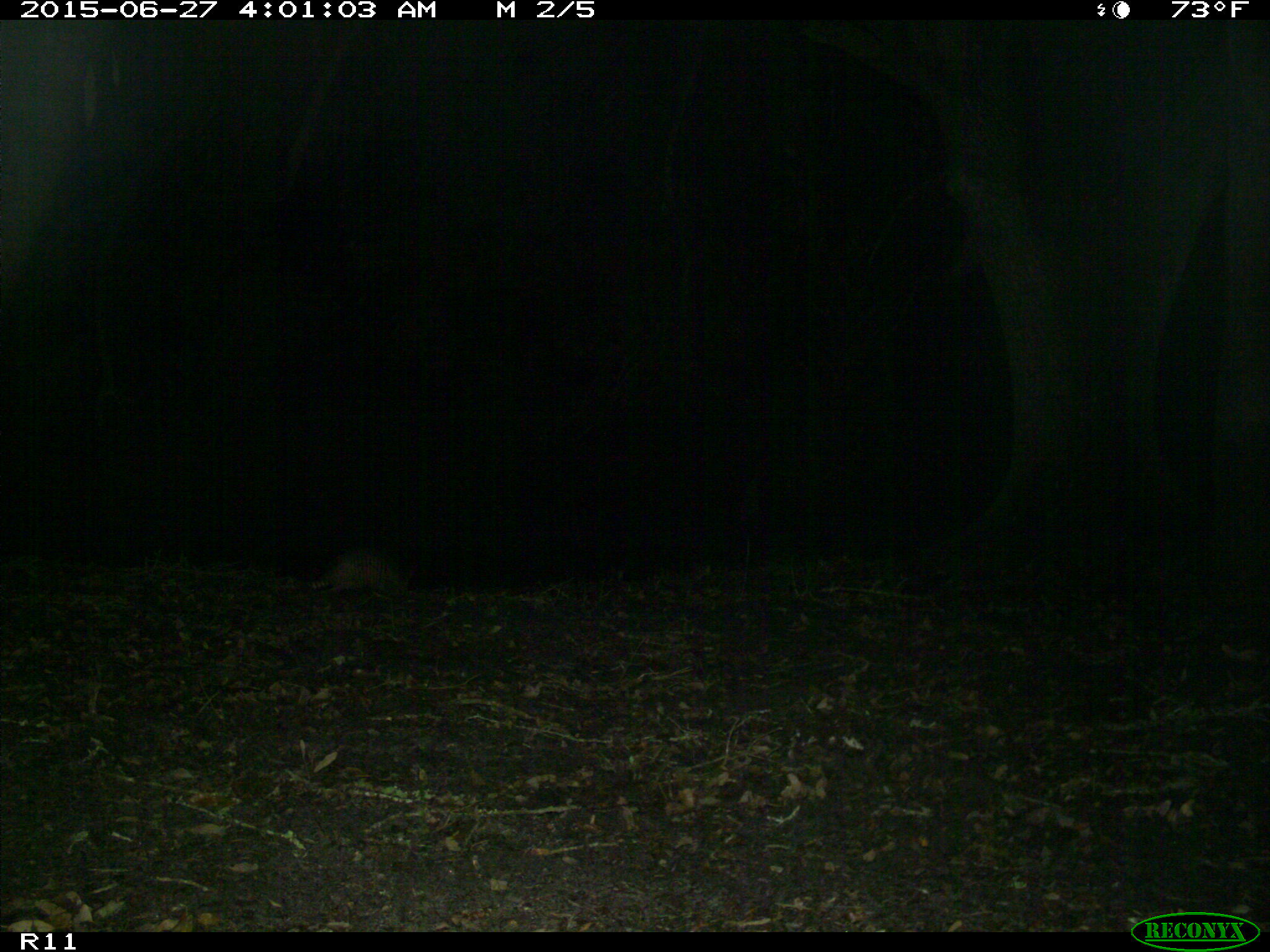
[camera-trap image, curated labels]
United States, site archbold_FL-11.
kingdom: Animalia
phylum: Chordata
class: Mammalia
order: Cingulata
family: Dasypodidae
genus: Dasypus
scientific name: Dasypus novemcinctus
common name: nine-banded armadillo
Dasypus novemcinctus (nine-banded armadillo).